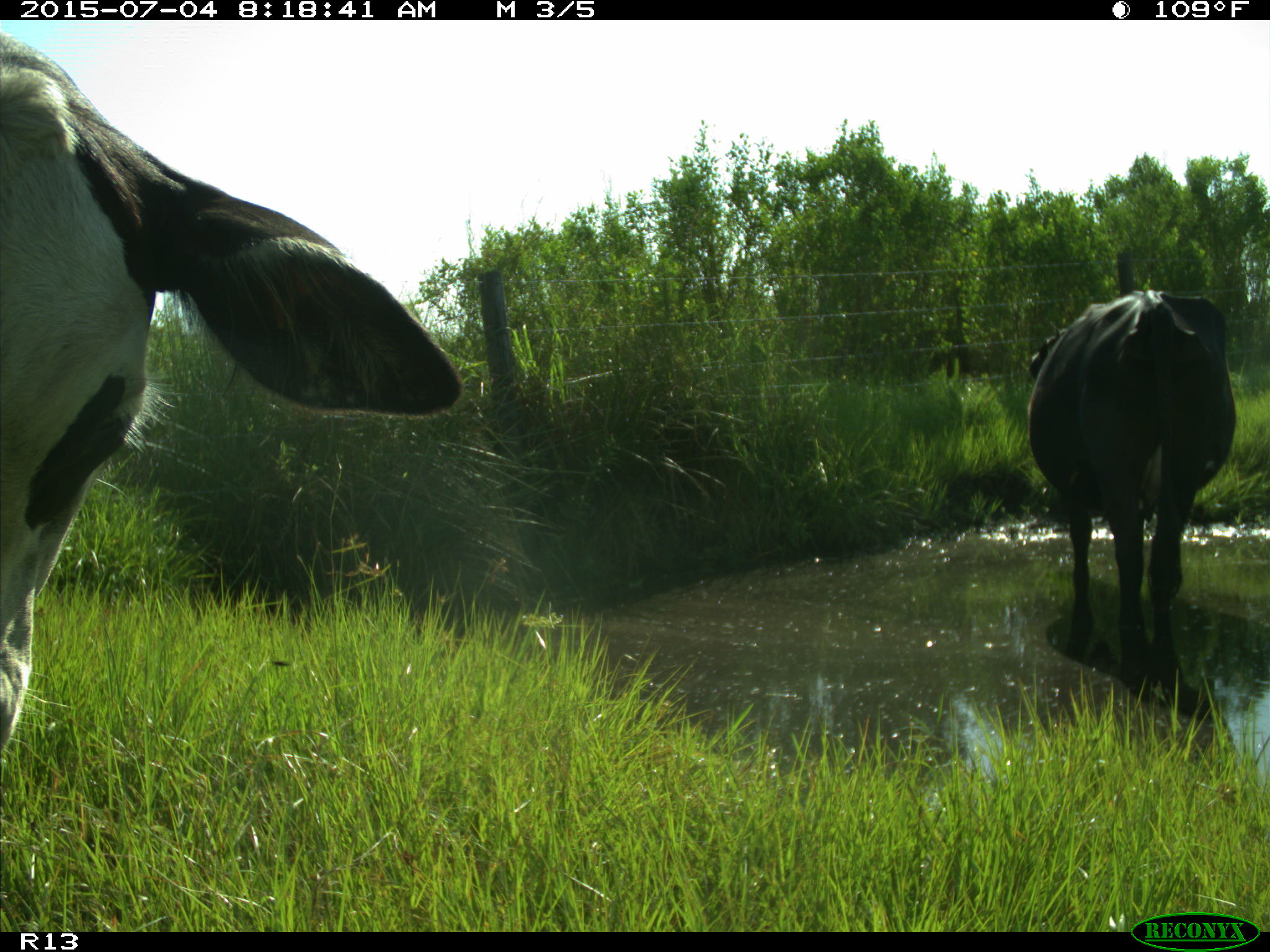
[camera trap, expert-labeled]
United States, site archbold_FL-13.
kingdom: Animalia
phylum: Chordata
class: Mammalia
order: Artiodactyla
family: Bovidae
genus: Bos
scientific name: Bos taurus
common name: domestic cow